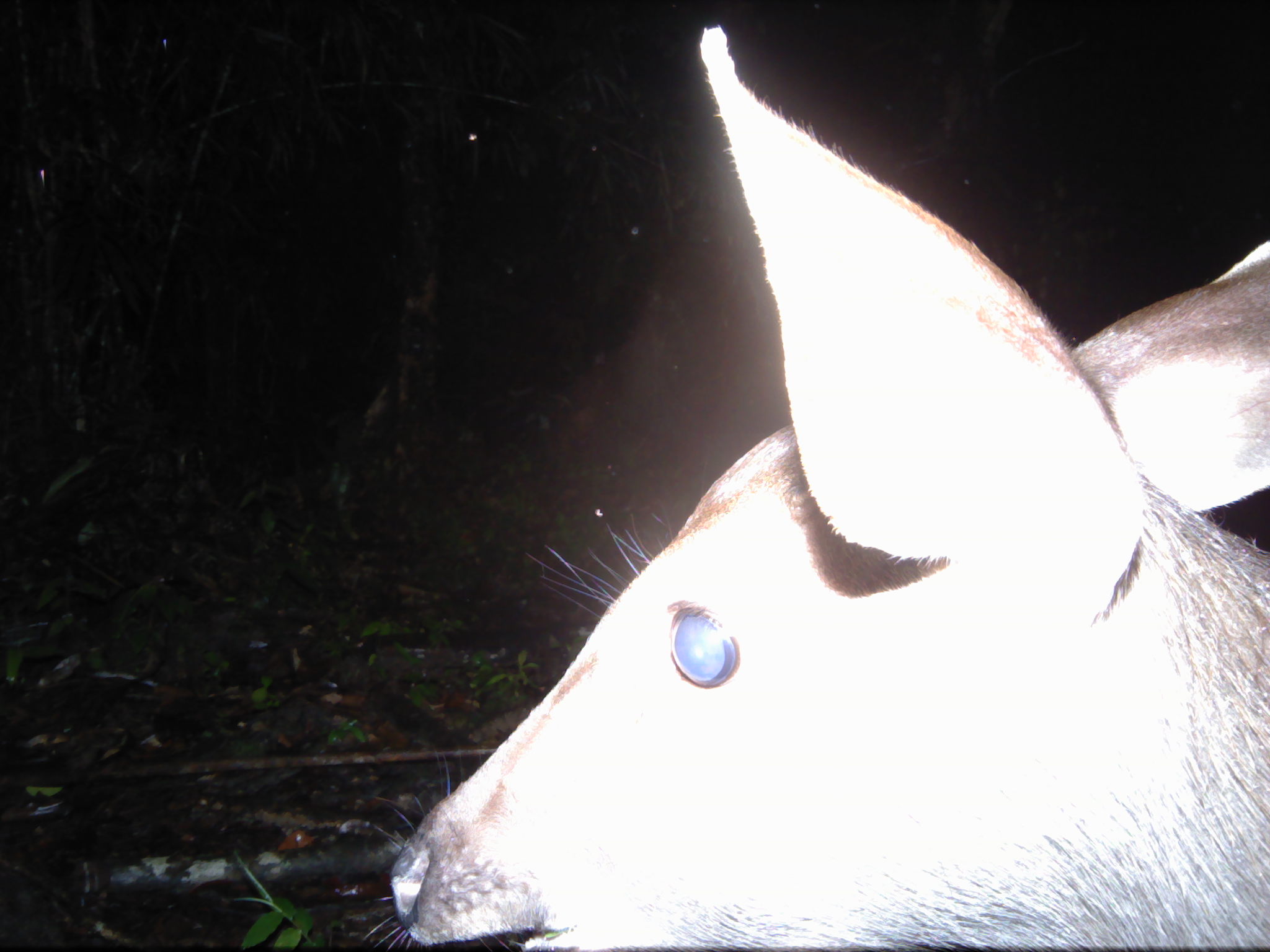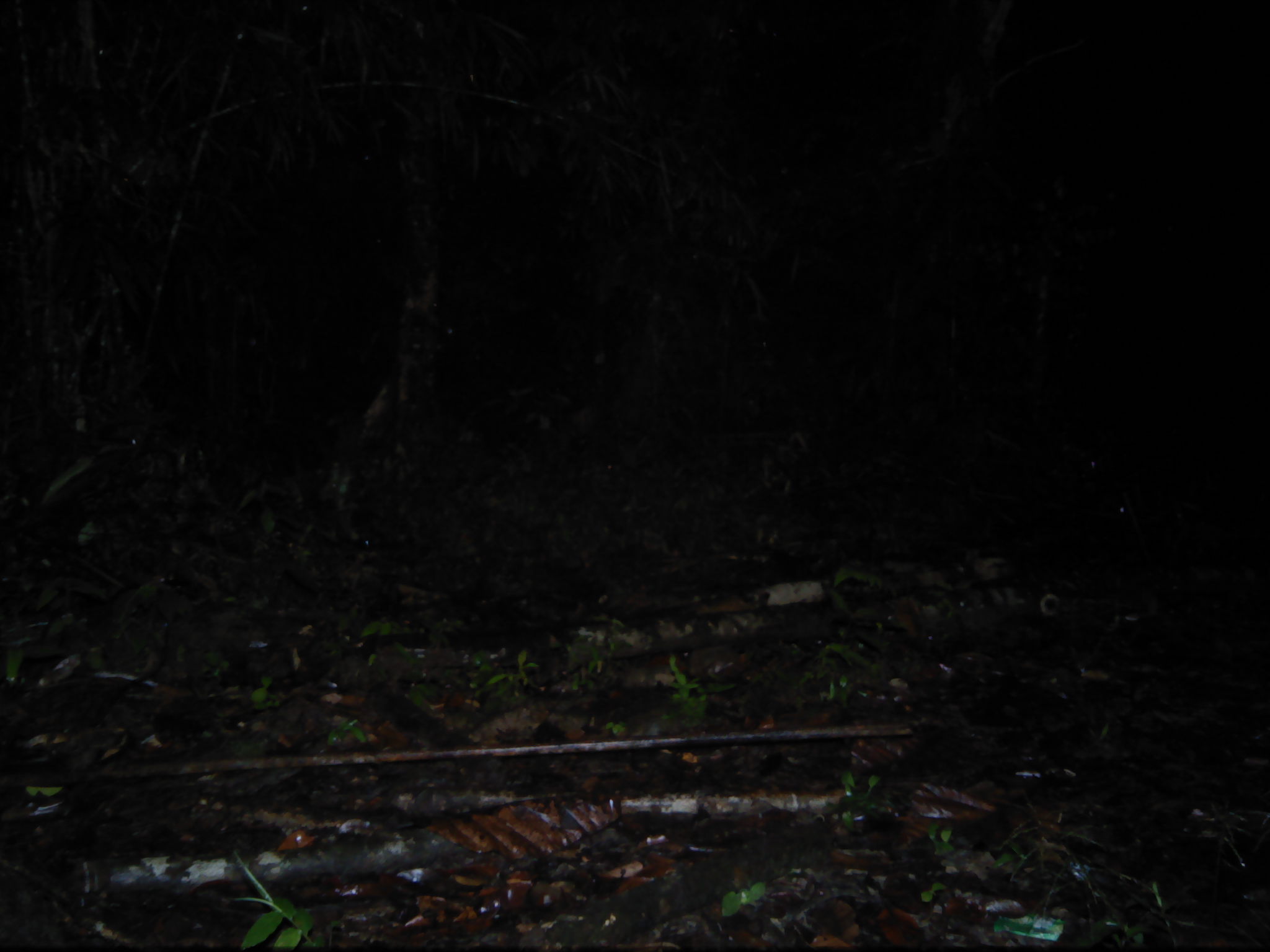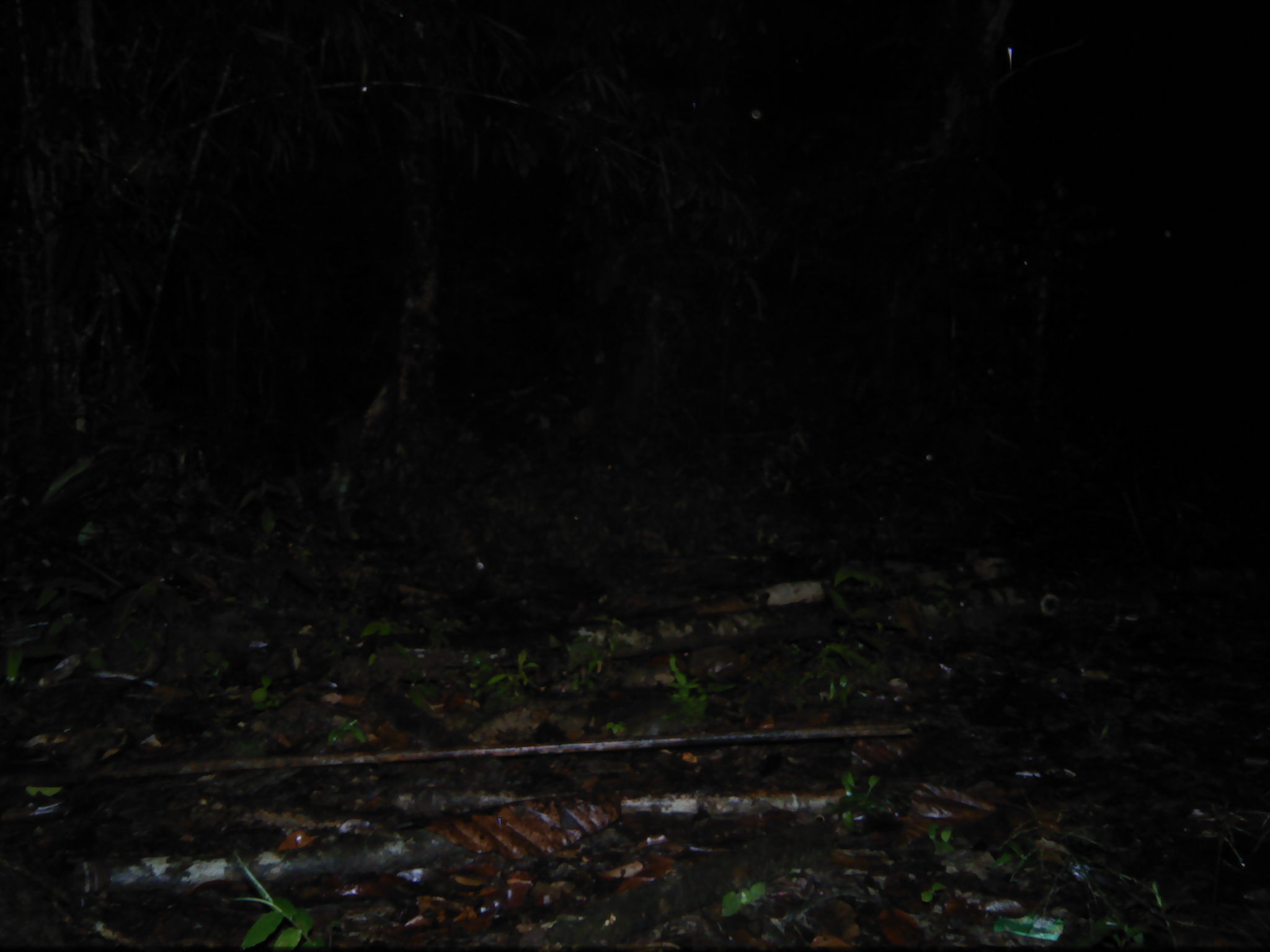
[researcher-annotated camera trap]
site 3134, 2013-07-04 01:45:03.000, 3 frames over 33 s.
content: unidentified animal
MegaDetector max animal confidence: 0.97